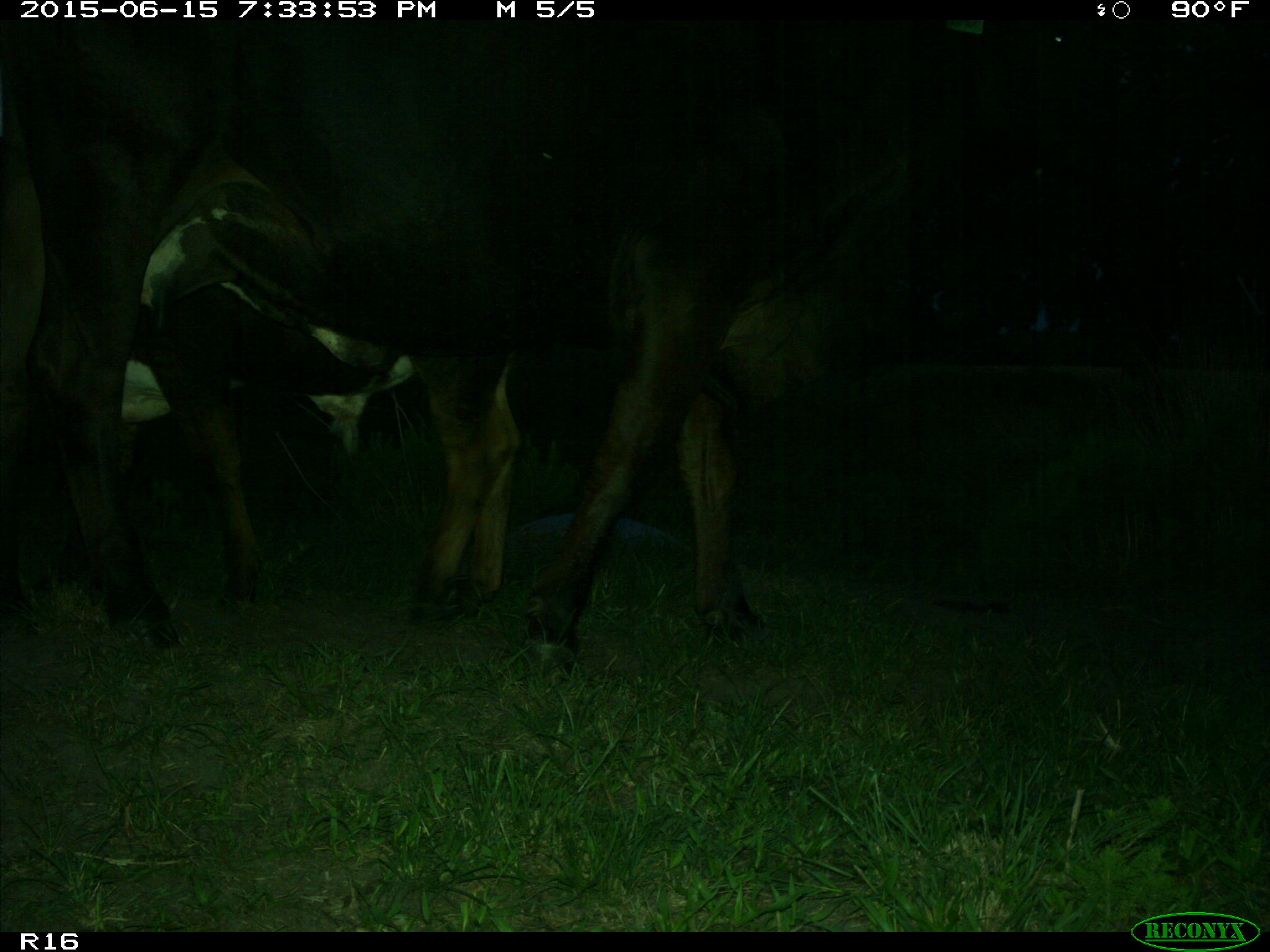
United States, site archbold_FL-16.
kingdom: Animalia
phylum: Chordata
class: Mammalia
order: Artiodactyla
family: Bovidae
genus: Bos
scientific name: Bos taurus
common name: domestic cow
Bos taurus (domestic cow).